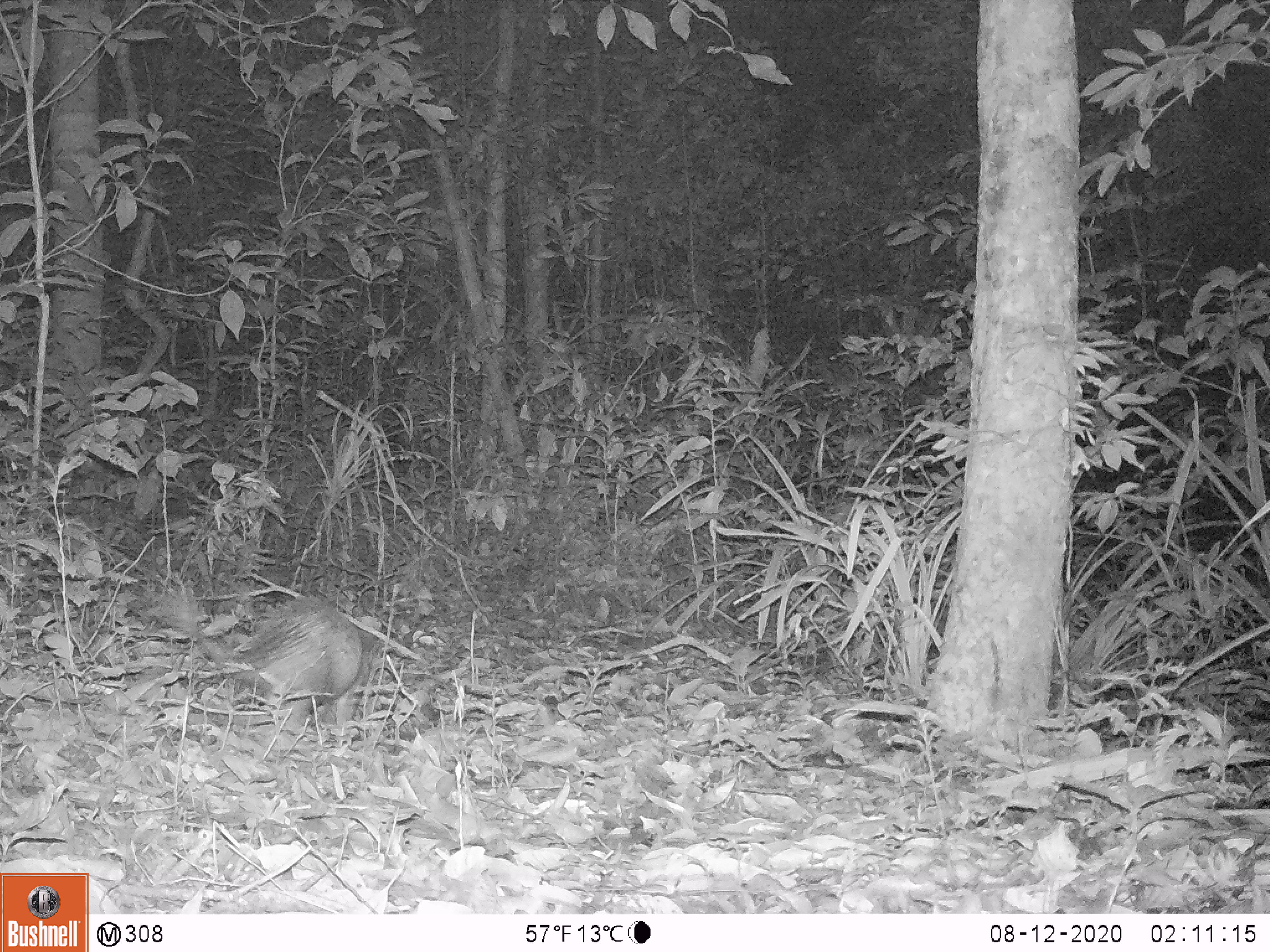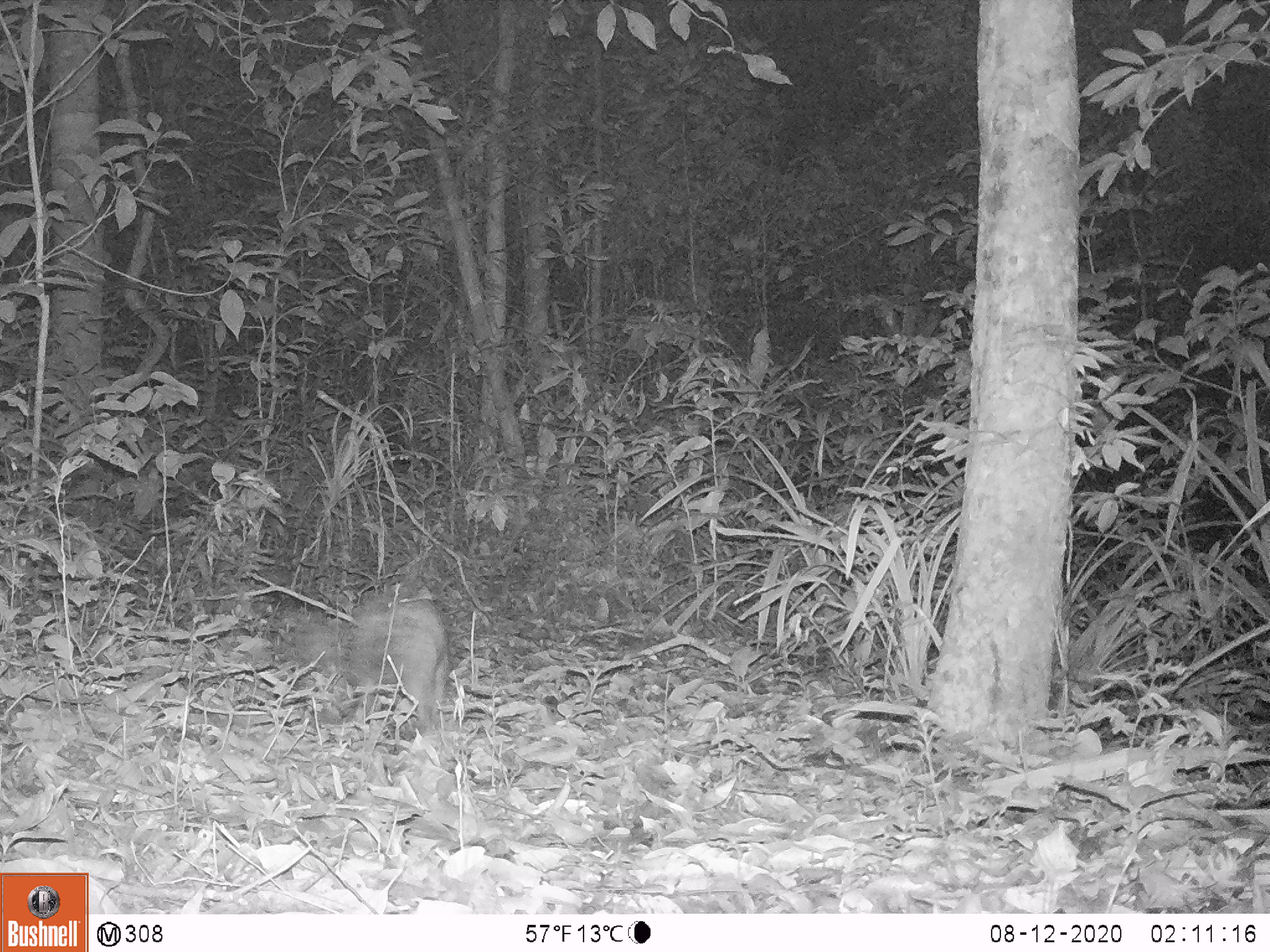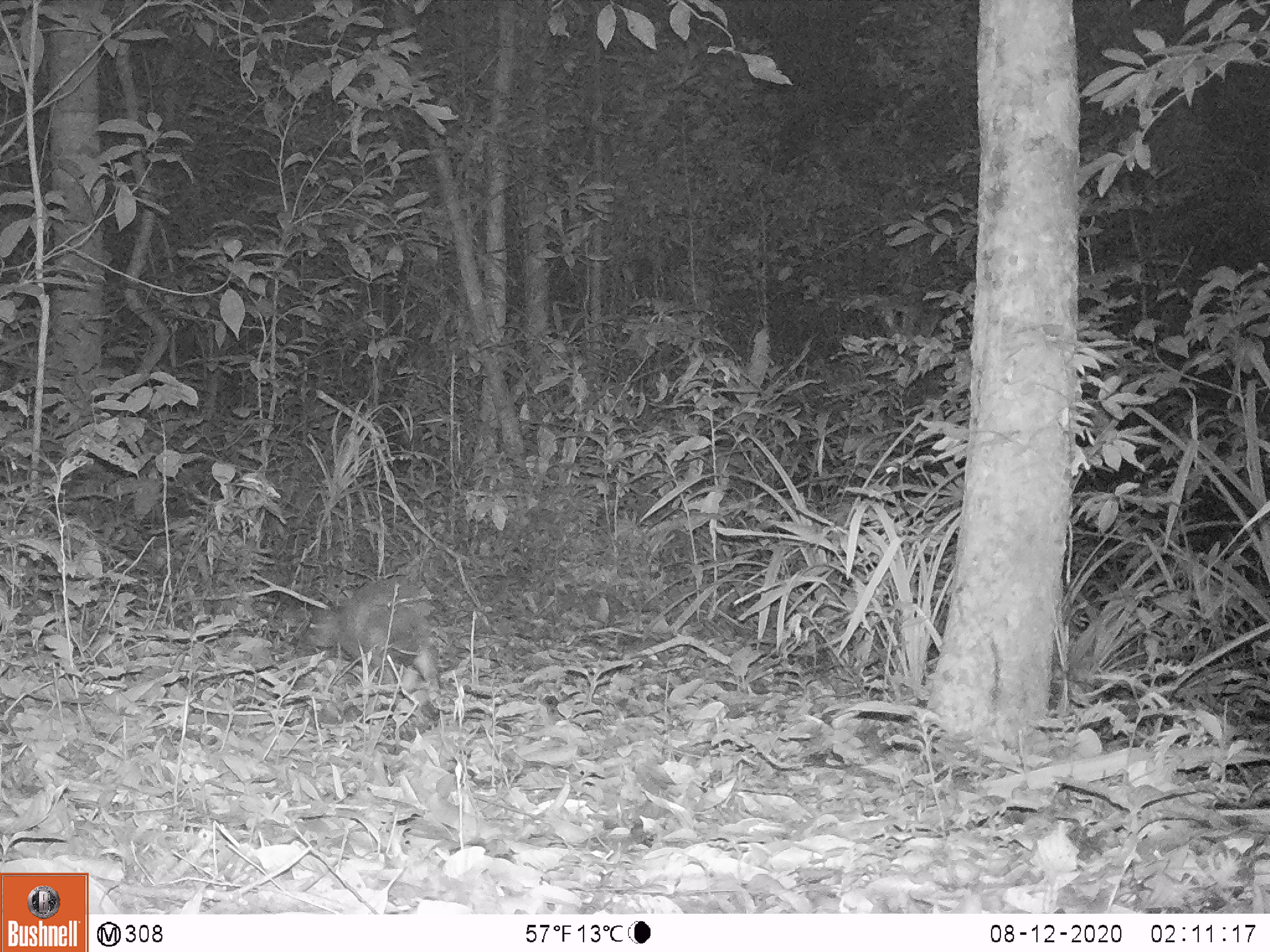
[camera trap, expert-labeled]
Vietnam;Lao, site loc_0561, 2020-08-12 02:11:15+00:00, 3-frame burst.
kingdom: Animalia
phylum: Chordata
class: Mammalia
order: Rodentia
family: Hystricidae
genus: Atherurus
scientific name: Atherurus macrourus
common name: asiatic brush-tailed porcupine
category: asiatic brush tailed porcupine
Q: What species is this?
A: Asiatic brush tailed porcupine (asiatic brush-tailed porcupine) (Atherurus macrourus).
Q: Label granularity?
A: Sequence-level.